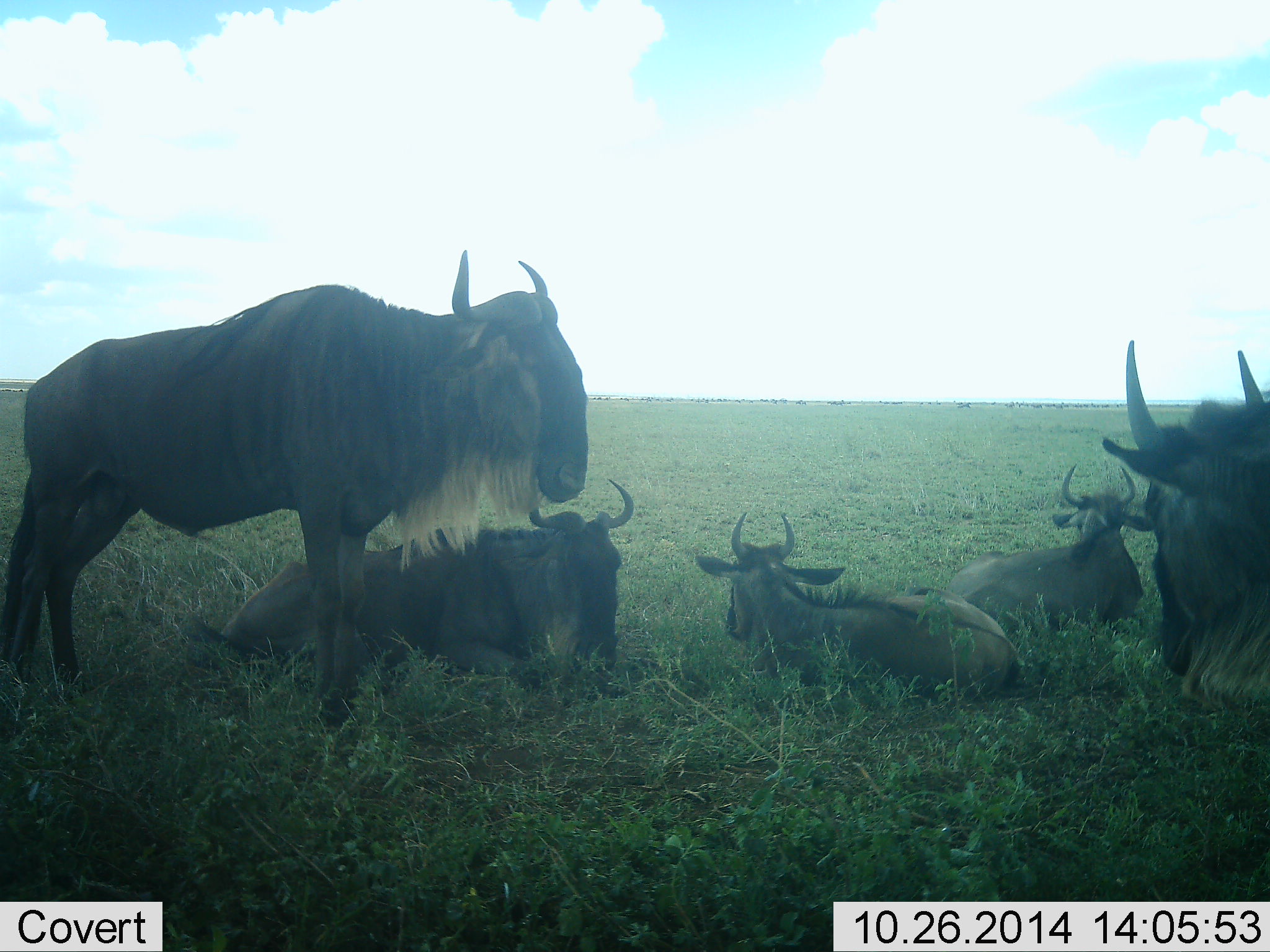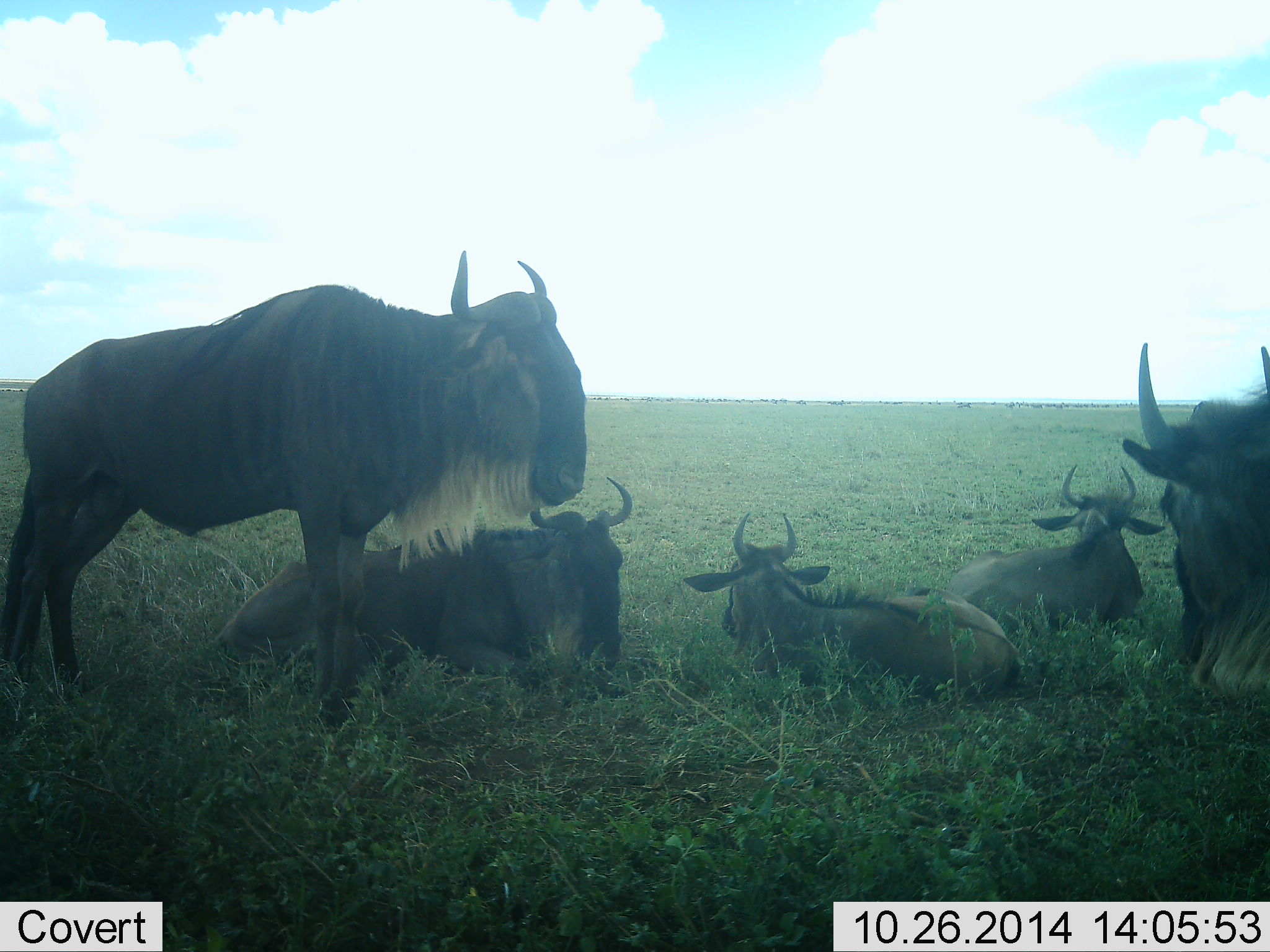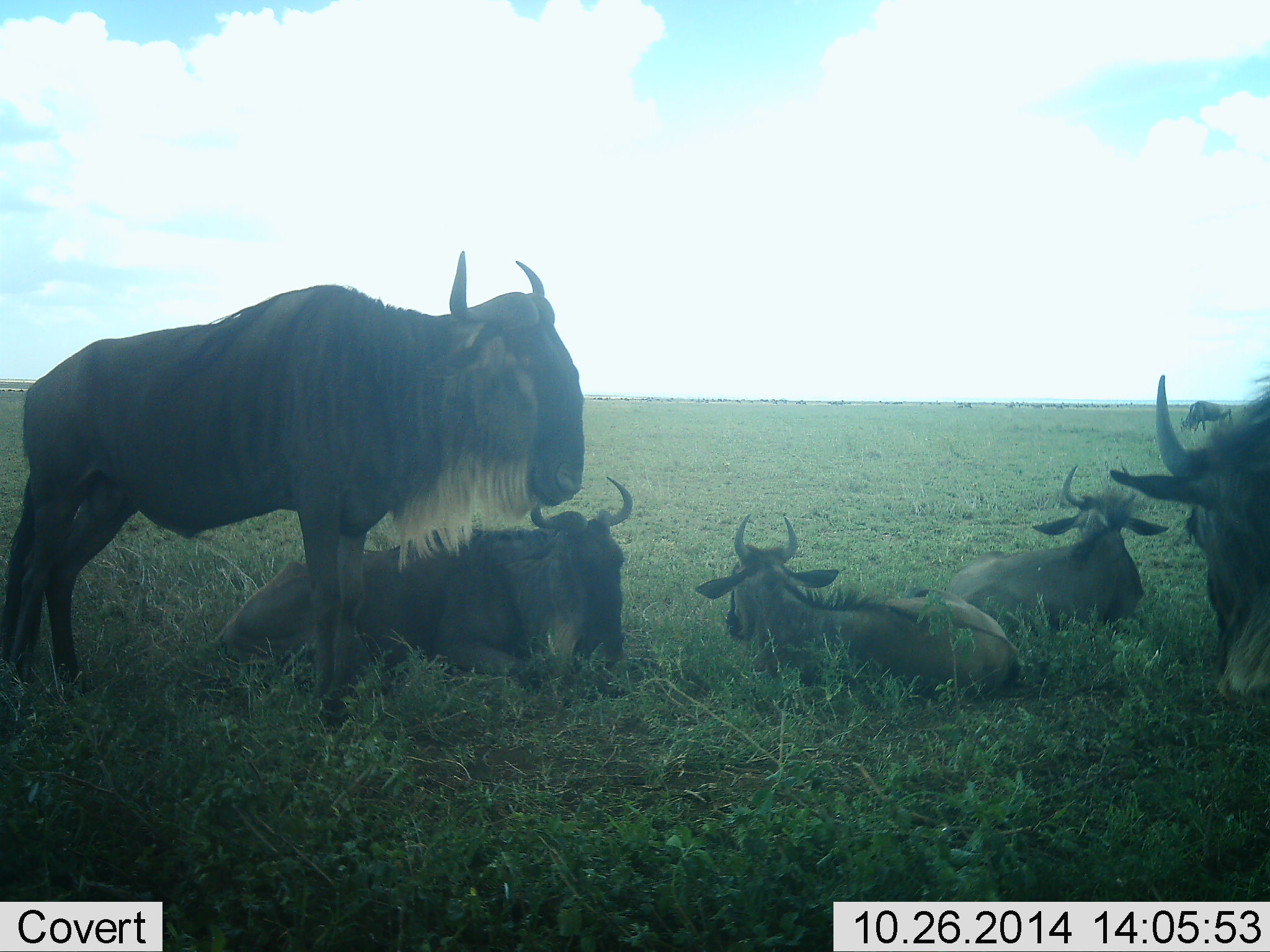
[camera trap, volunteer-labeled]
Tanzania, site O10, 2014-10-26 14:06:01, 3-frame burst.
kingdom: Animalia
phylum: Chordata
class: Mammalia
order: Artiodactyla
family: Bovidae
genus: Connochaetes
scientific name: Connochaetes taurinus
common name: blue wildebeest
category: wildebeest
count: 5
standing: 100%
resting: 100%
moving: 0%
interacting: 0%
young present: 0%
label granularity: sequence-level